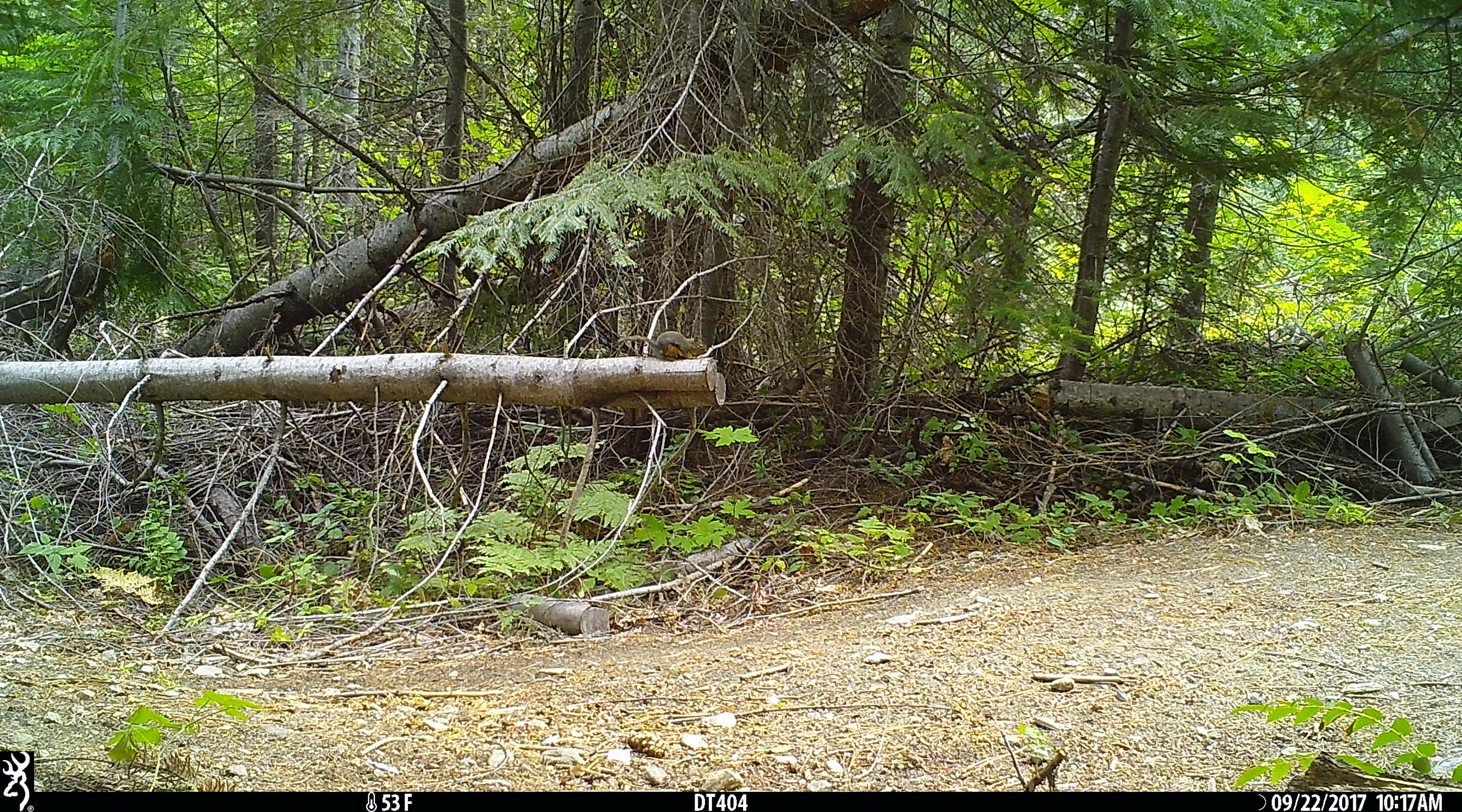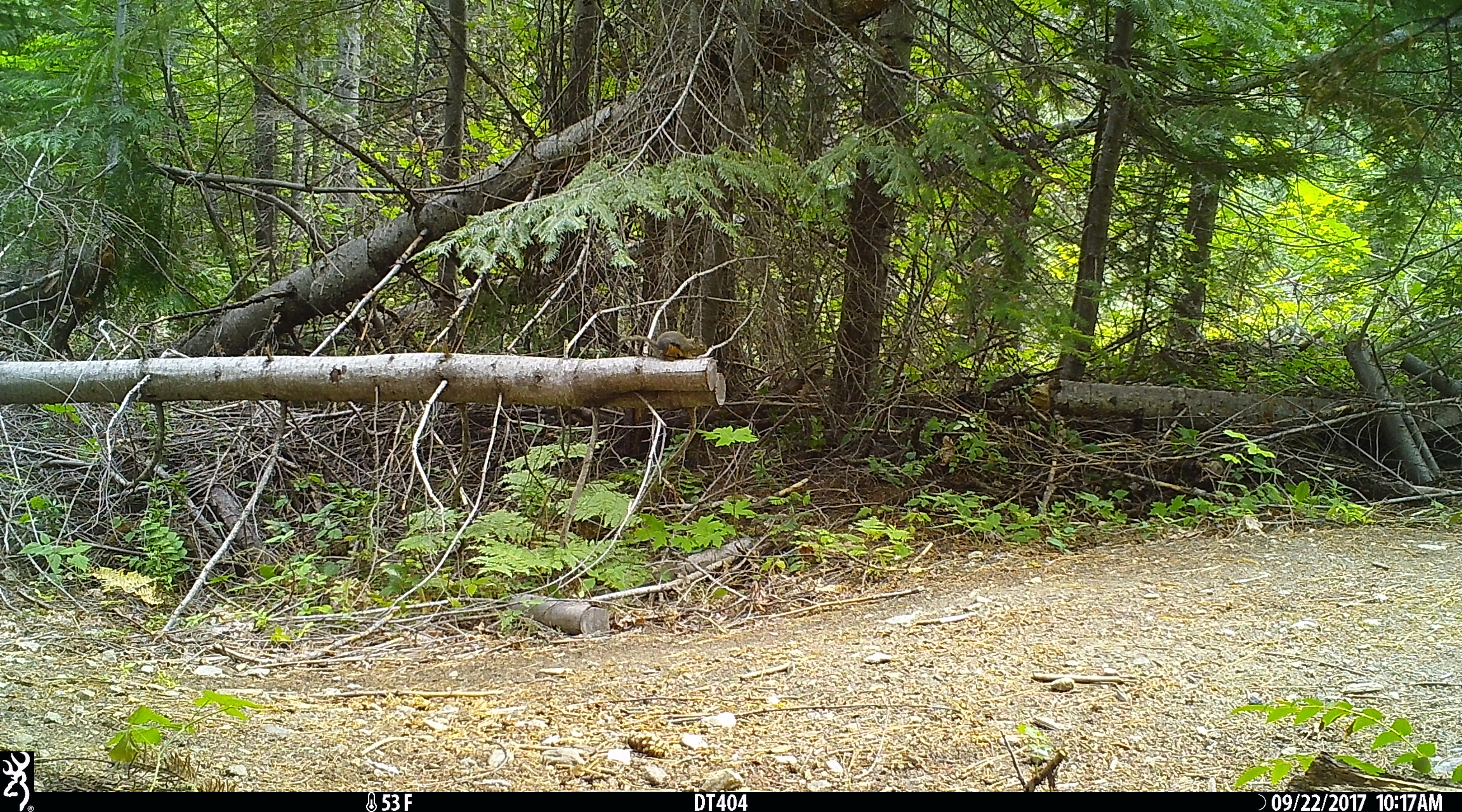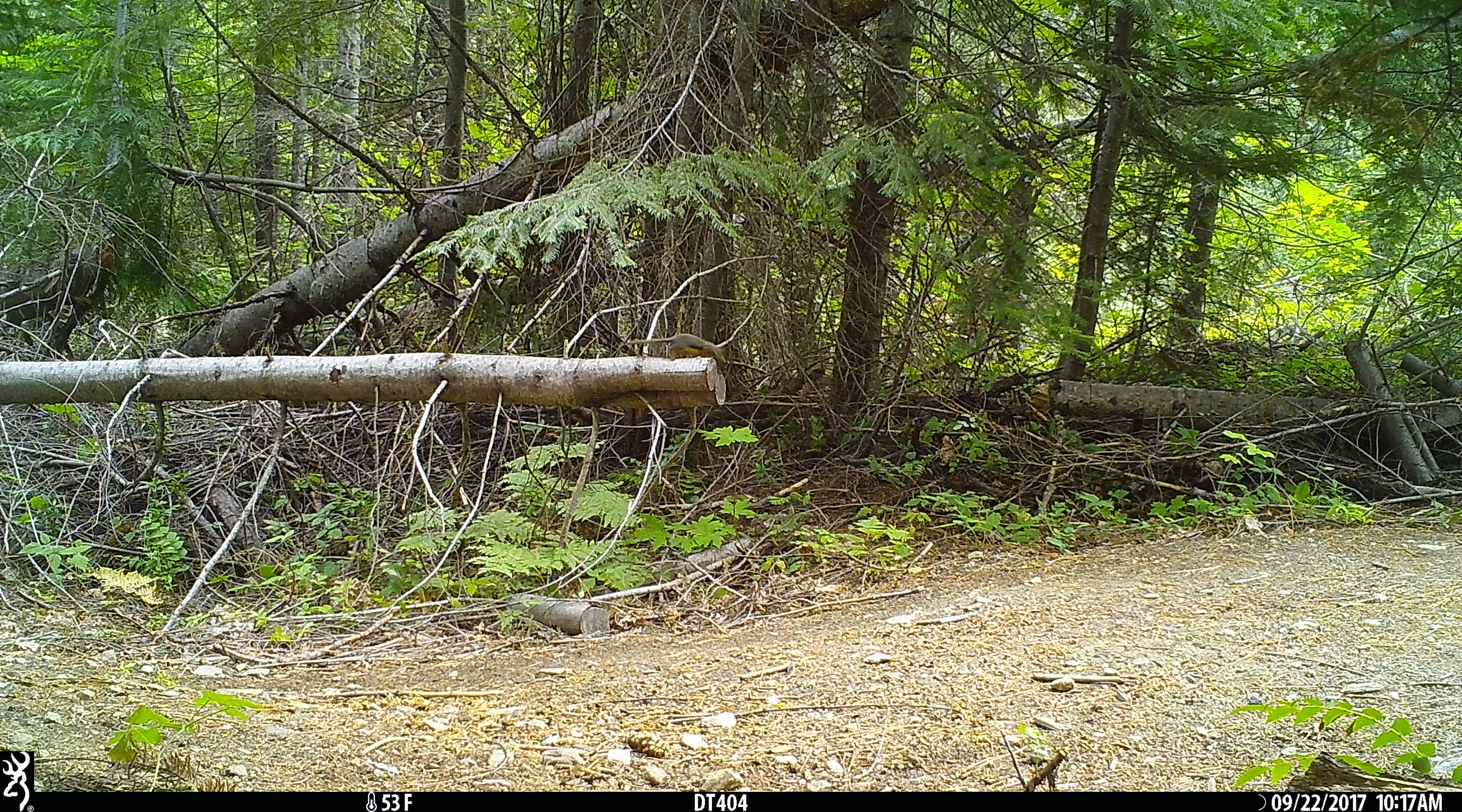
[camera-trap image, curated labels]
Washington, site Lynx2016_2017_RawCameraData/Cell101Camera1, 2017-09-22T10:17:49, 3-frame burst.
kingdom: Animalia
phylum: Chordata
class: Mammalia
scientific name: Mammalia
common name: small mammal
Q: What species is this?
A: Small mammal (Mammalia).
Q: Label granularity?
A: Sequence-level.